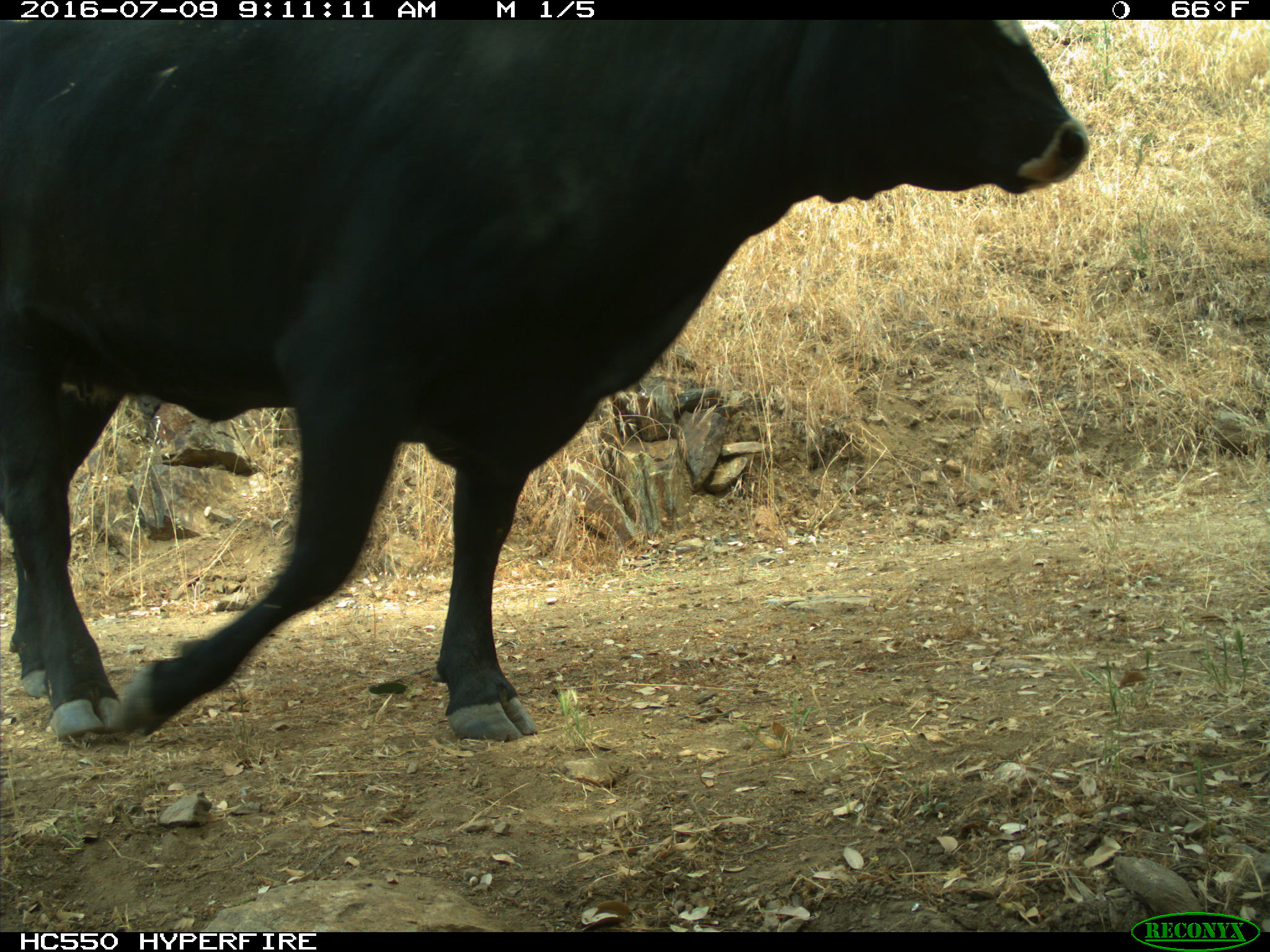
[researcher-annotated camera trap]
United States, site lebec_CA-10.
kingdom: Animalia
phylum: Chordata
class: Mammalia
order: Artiodactyla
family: Bovidae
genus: Bos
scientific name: Bos taurus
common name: domestic cow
Bos taurus (domestic cow).